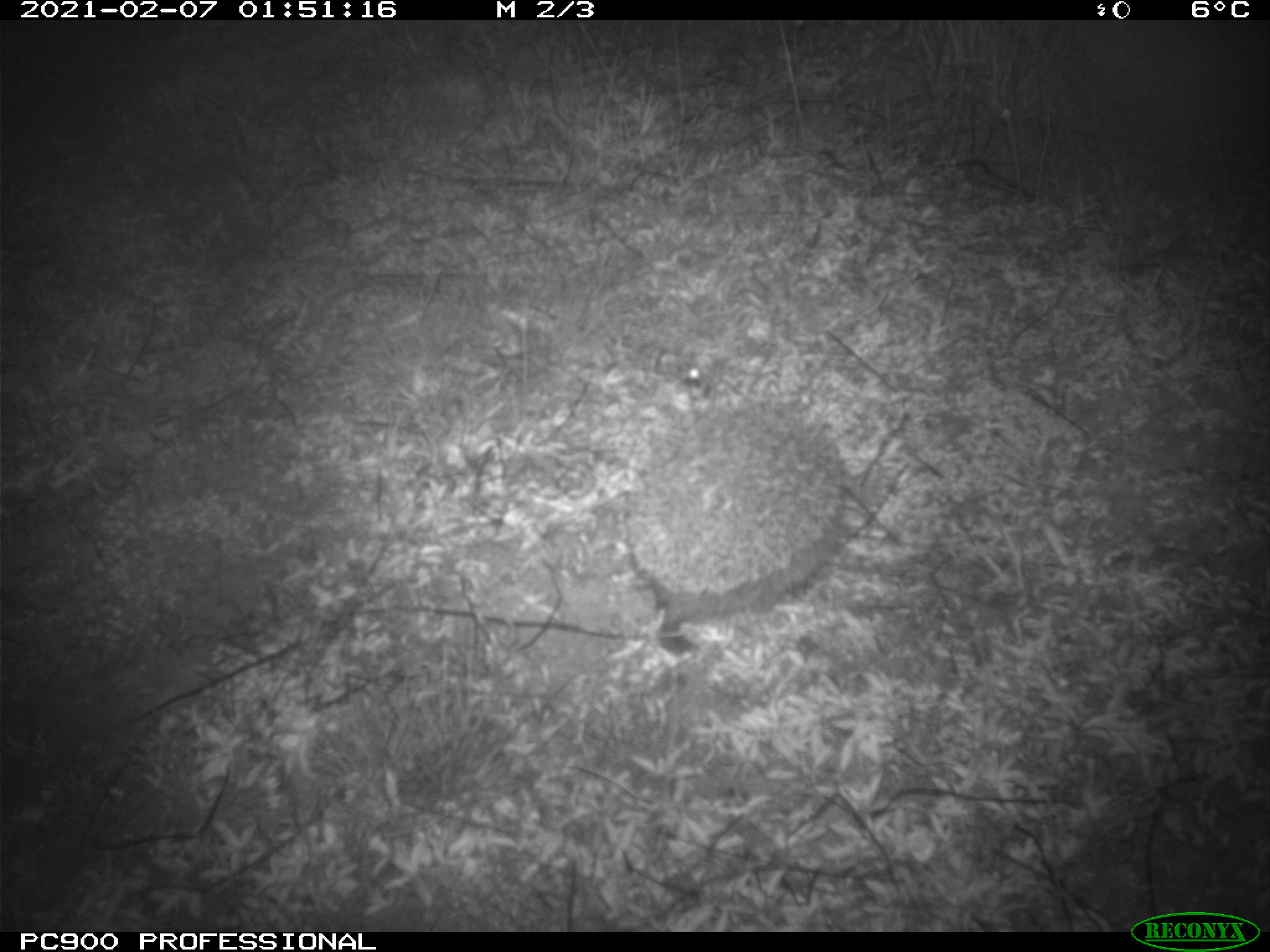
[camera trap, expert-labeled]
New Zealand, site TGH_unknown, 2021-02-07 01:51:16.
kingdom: Animalia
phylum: Chordata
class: Mammalia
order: Eulipotyphla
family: Erinaceidae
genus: Erinaceus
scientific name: Erinaceus europaeus europaeus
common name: european hedgehog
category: hedgehog